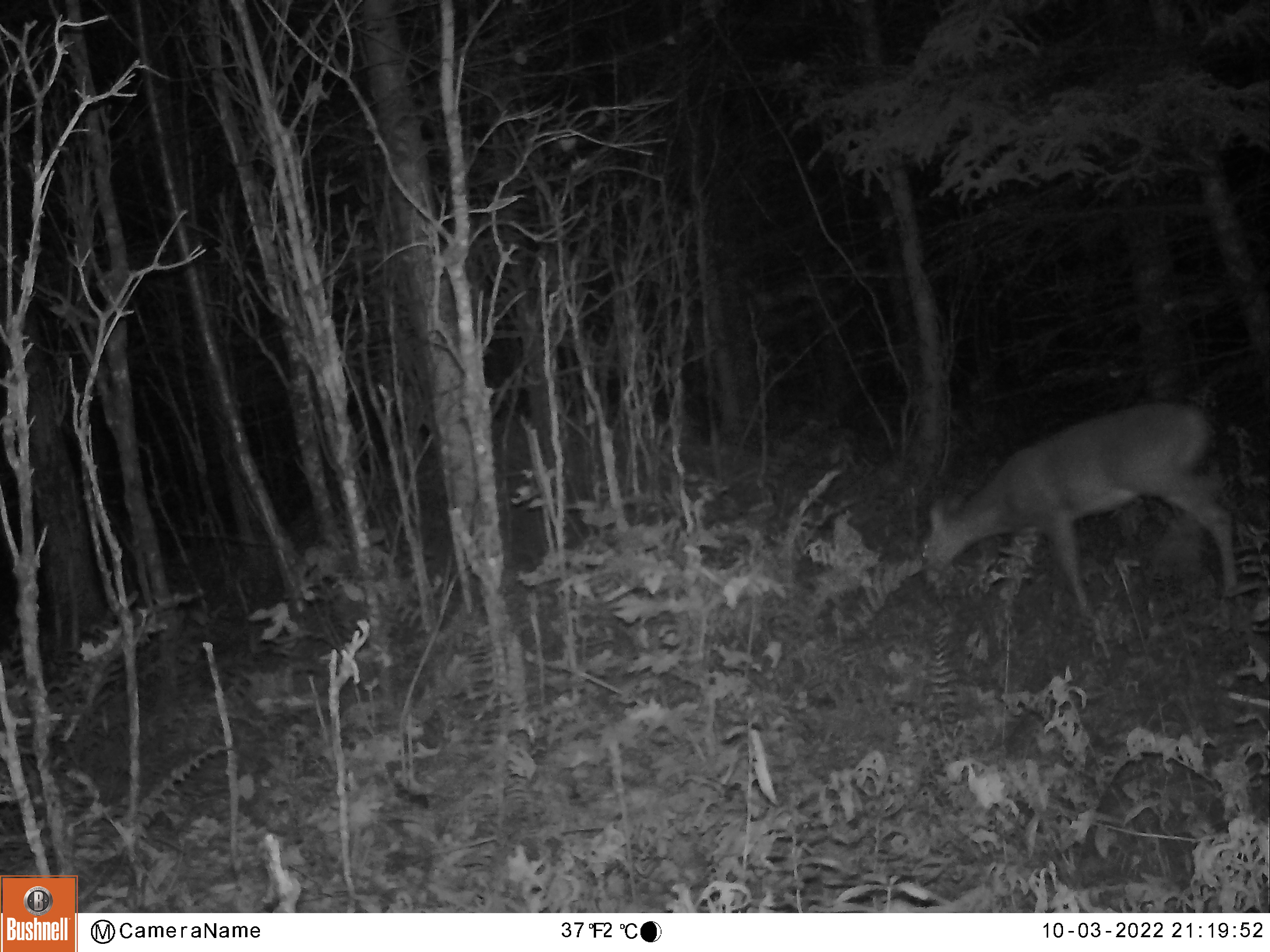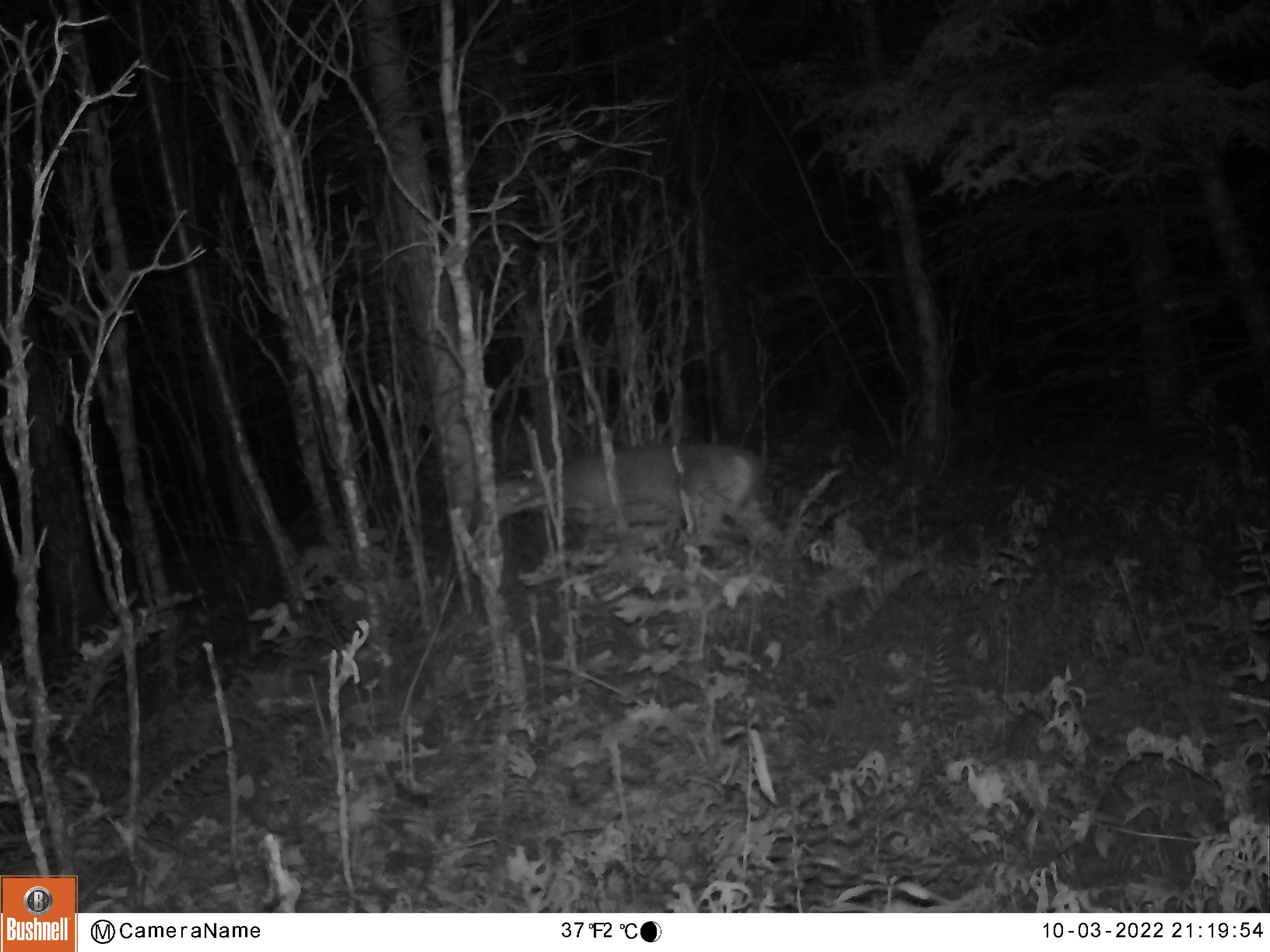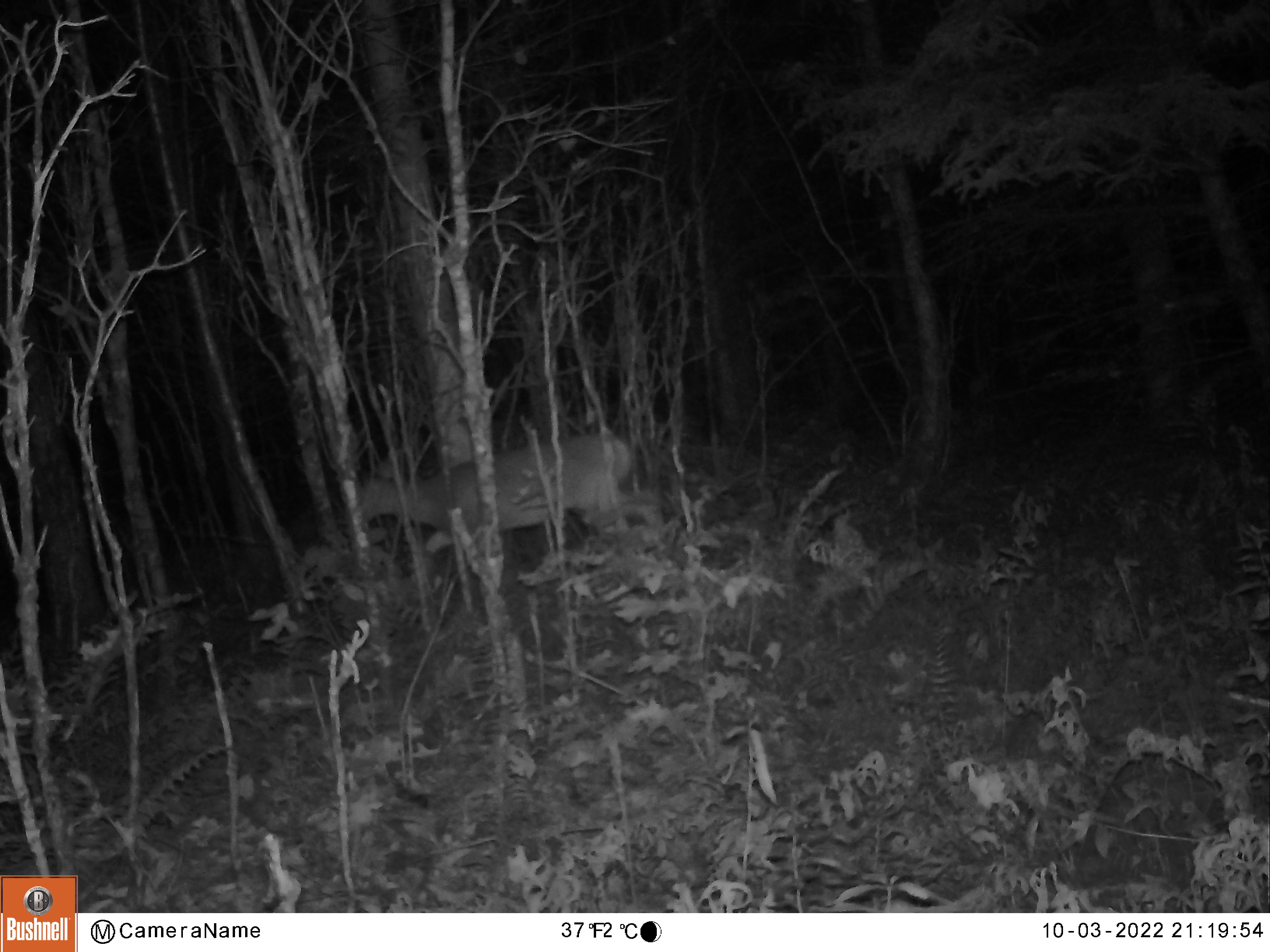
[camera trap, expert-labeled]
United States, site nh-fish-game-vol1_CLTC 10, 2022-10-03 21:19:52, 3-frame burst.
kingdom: Animalia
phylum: Chordata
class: Mammalia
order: Artiodactyla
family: Cervidae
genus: Odocoileus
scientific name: Odocoileus virginianus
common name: white-tailed deer